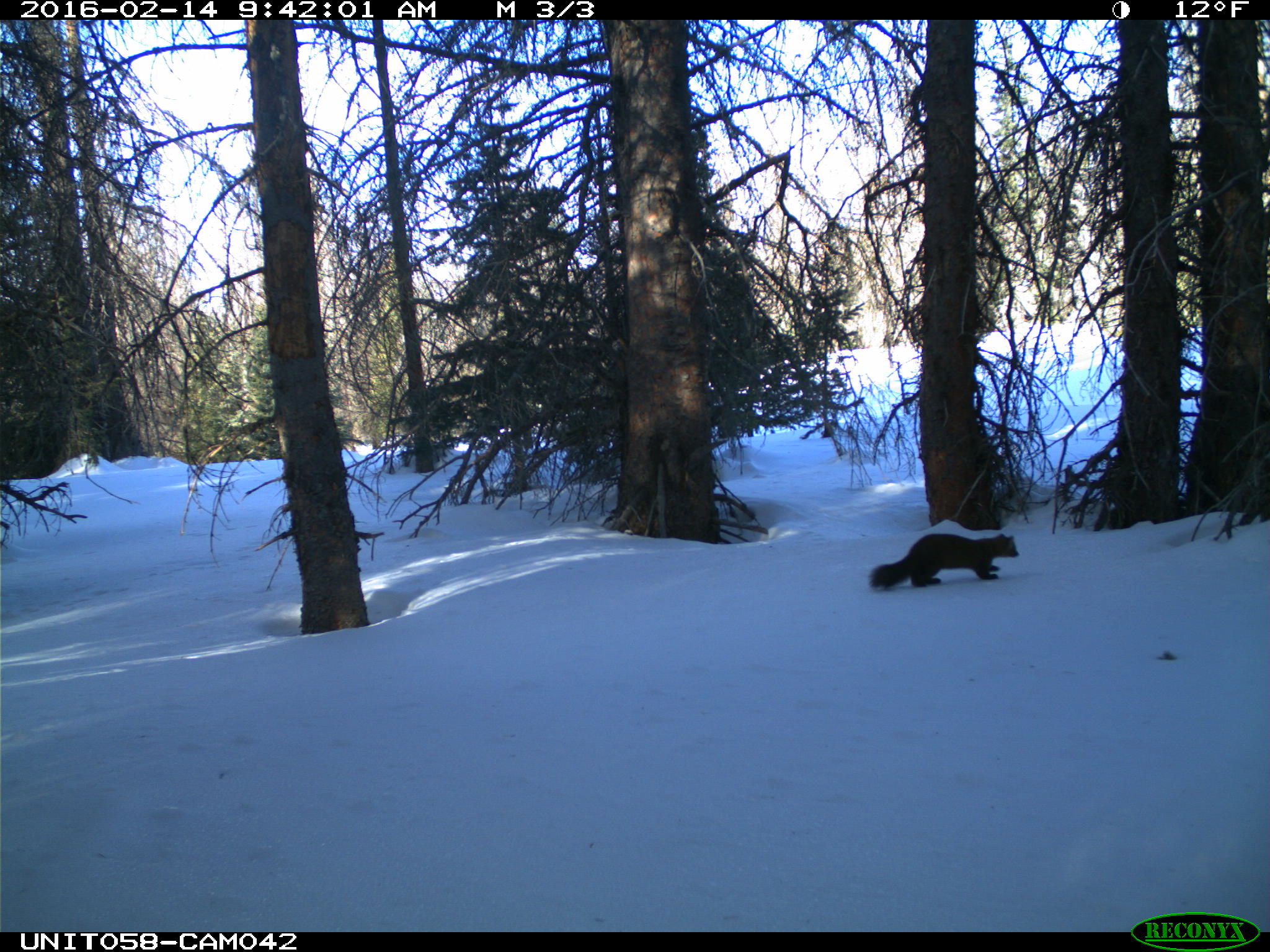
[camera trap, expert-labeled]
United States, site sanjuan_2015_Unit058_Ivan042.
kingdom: Animalia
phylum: Chordata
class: Mammalia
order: Carnivora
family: Mustelidae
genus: Martes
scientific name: Martes americana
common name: american marten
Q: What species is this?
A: Martes americana (american marten).